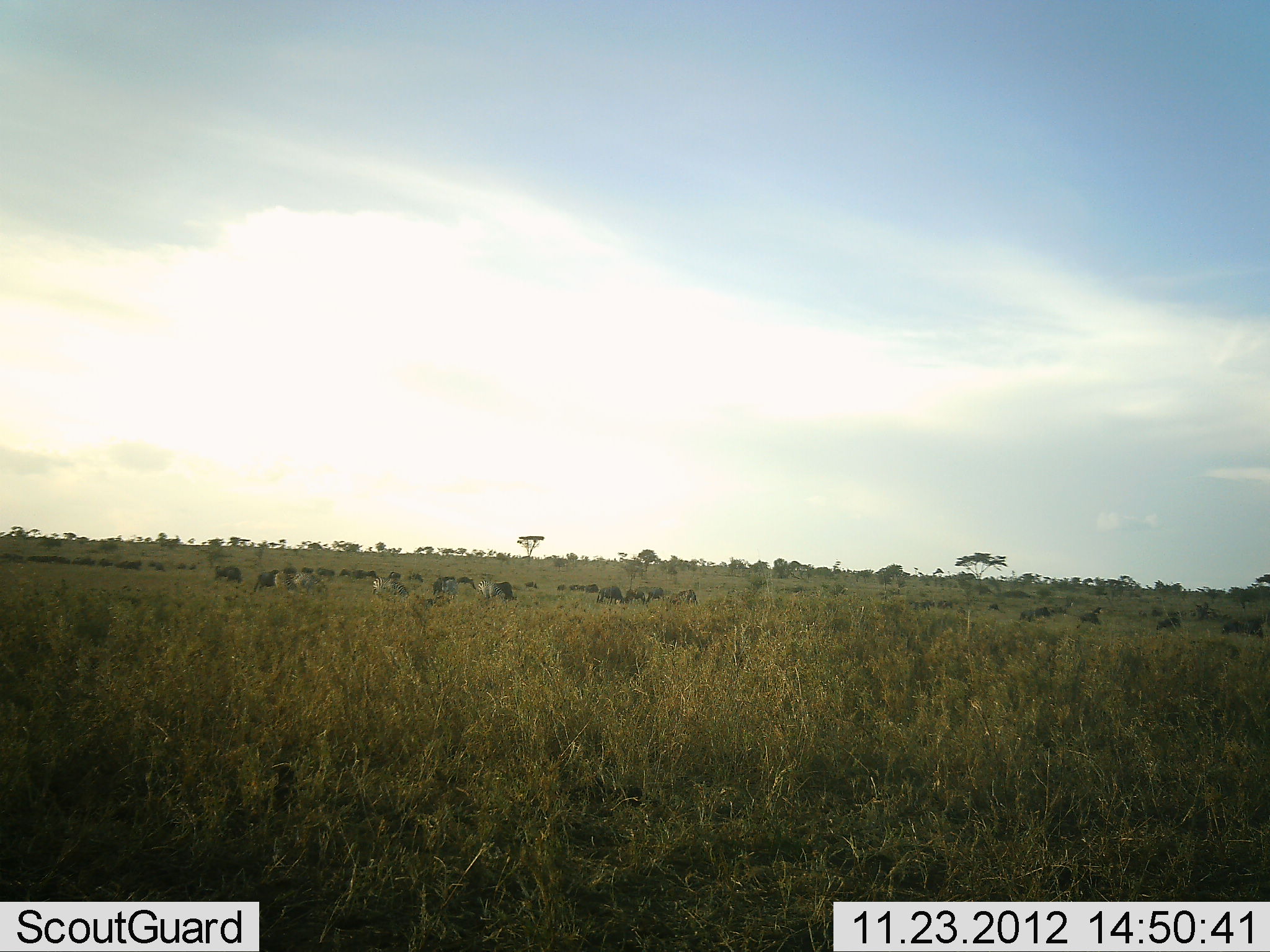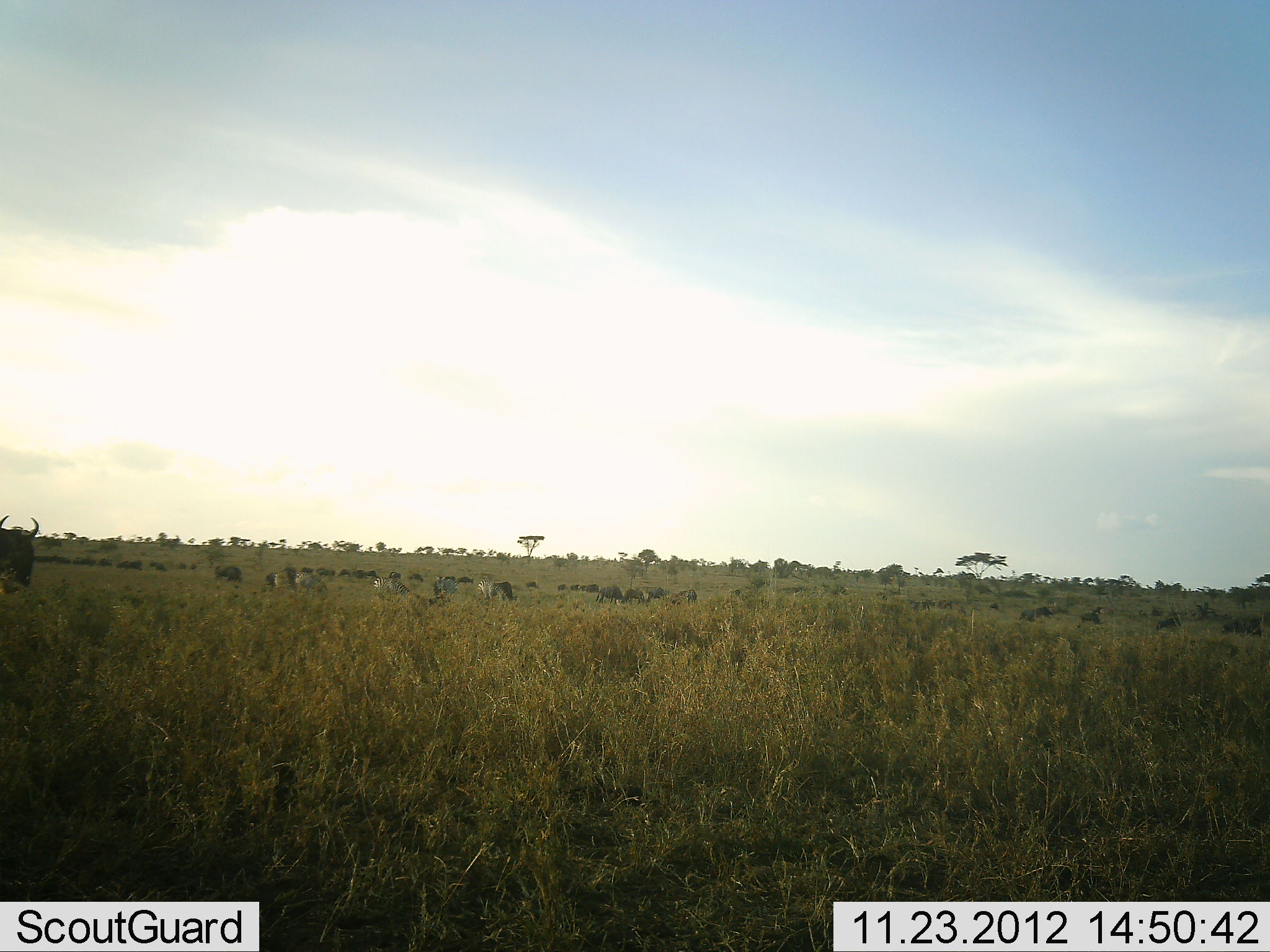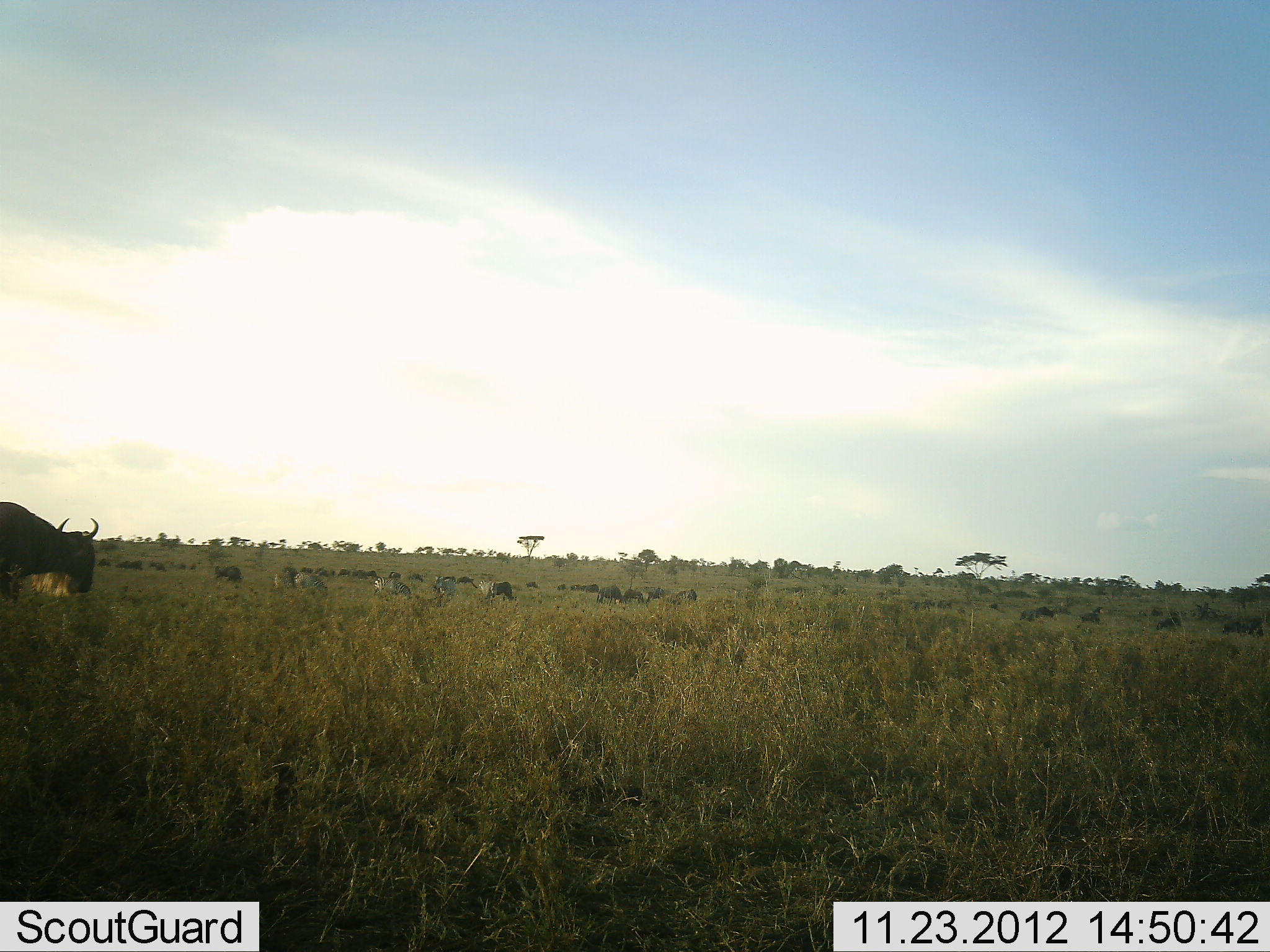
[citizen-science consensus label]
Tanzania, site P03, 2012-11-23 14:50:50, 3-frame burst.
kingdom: Animalia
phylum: Chordata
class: Mammalia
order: Artiodactyla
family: Bovidae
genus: Connochaetes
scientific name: Connochaetes taurinus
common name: blue wildebeest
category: wildebeest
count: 11-50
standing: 20%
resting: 10%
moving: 90%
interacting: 10%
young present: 10%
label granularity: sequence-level